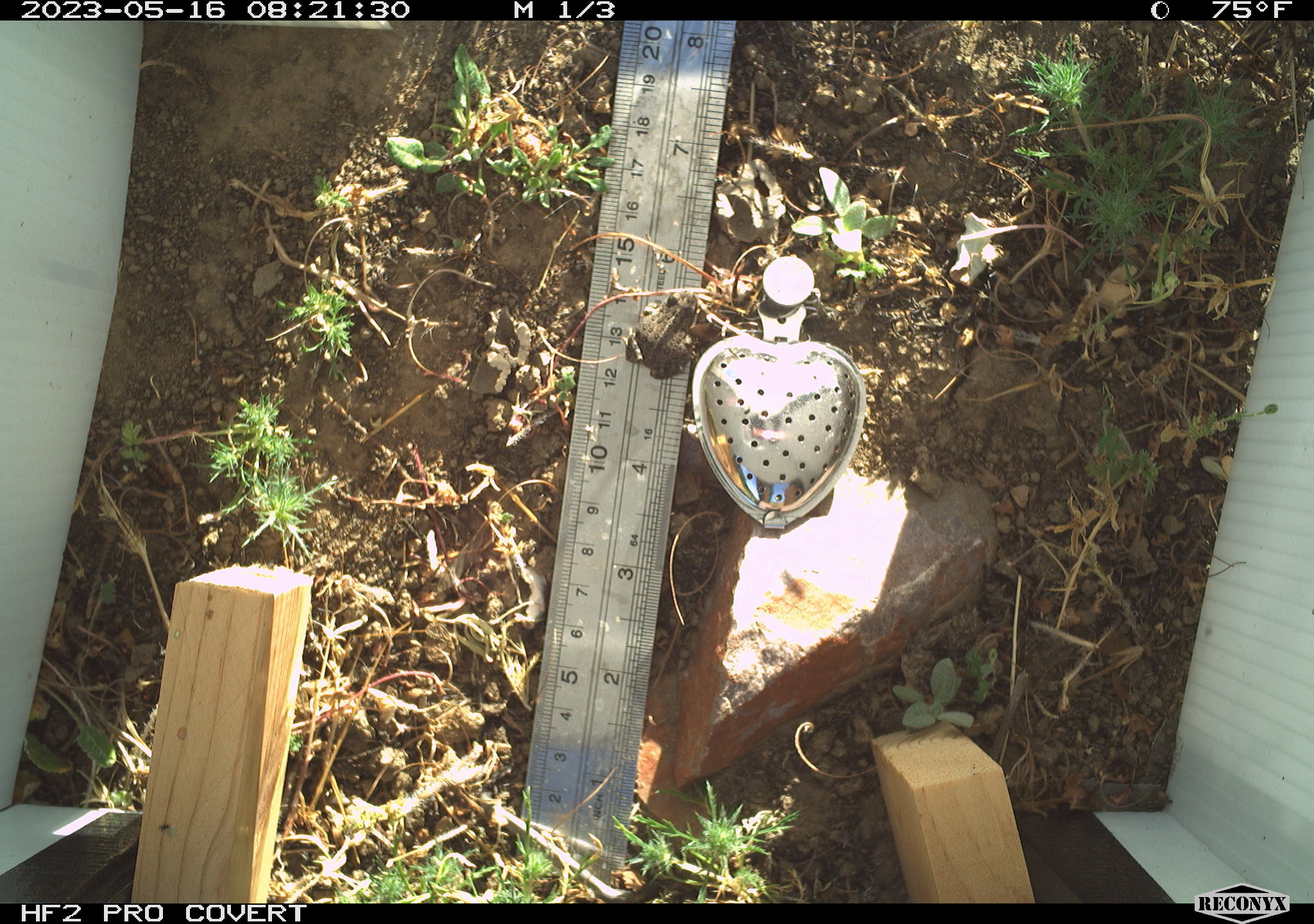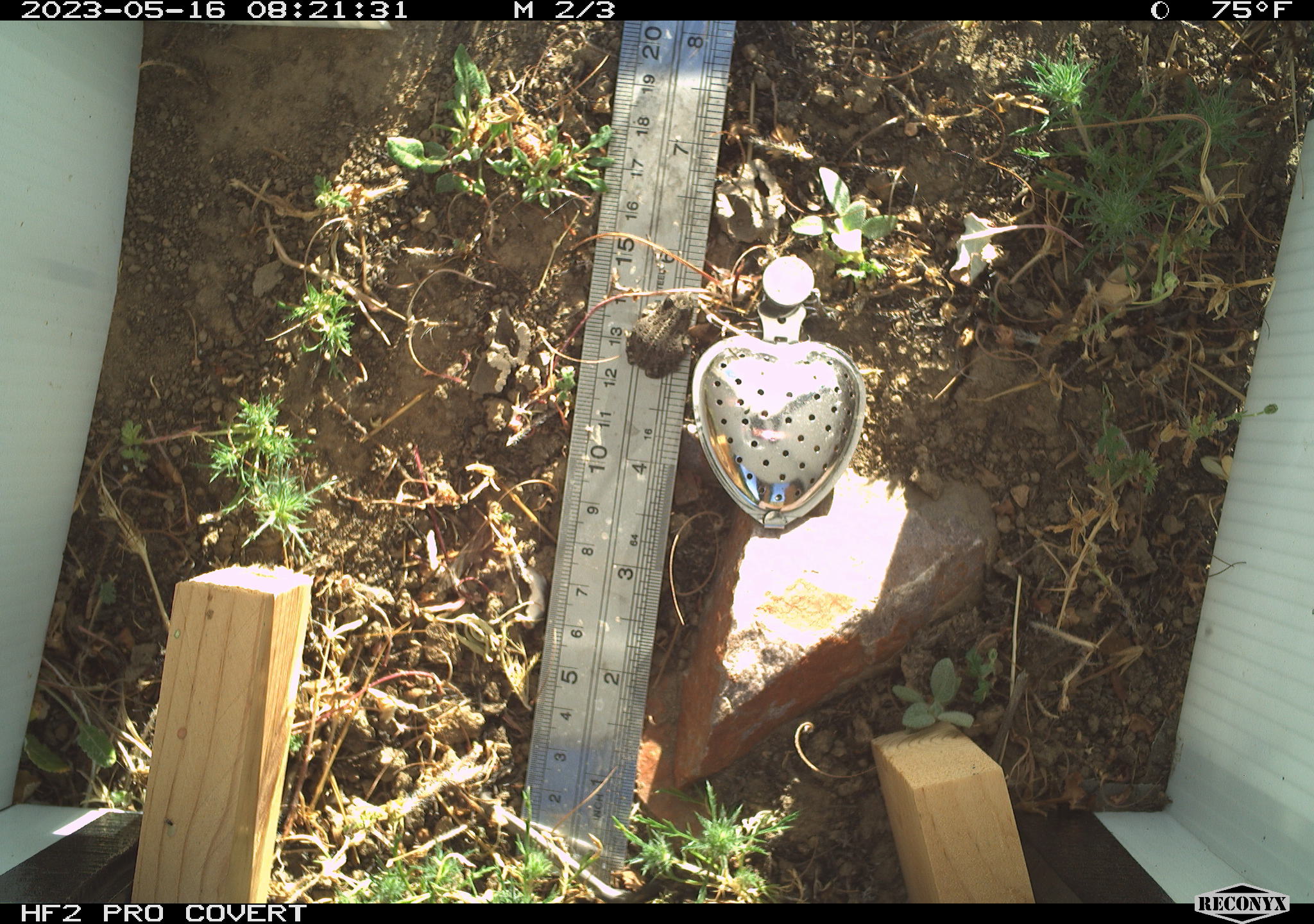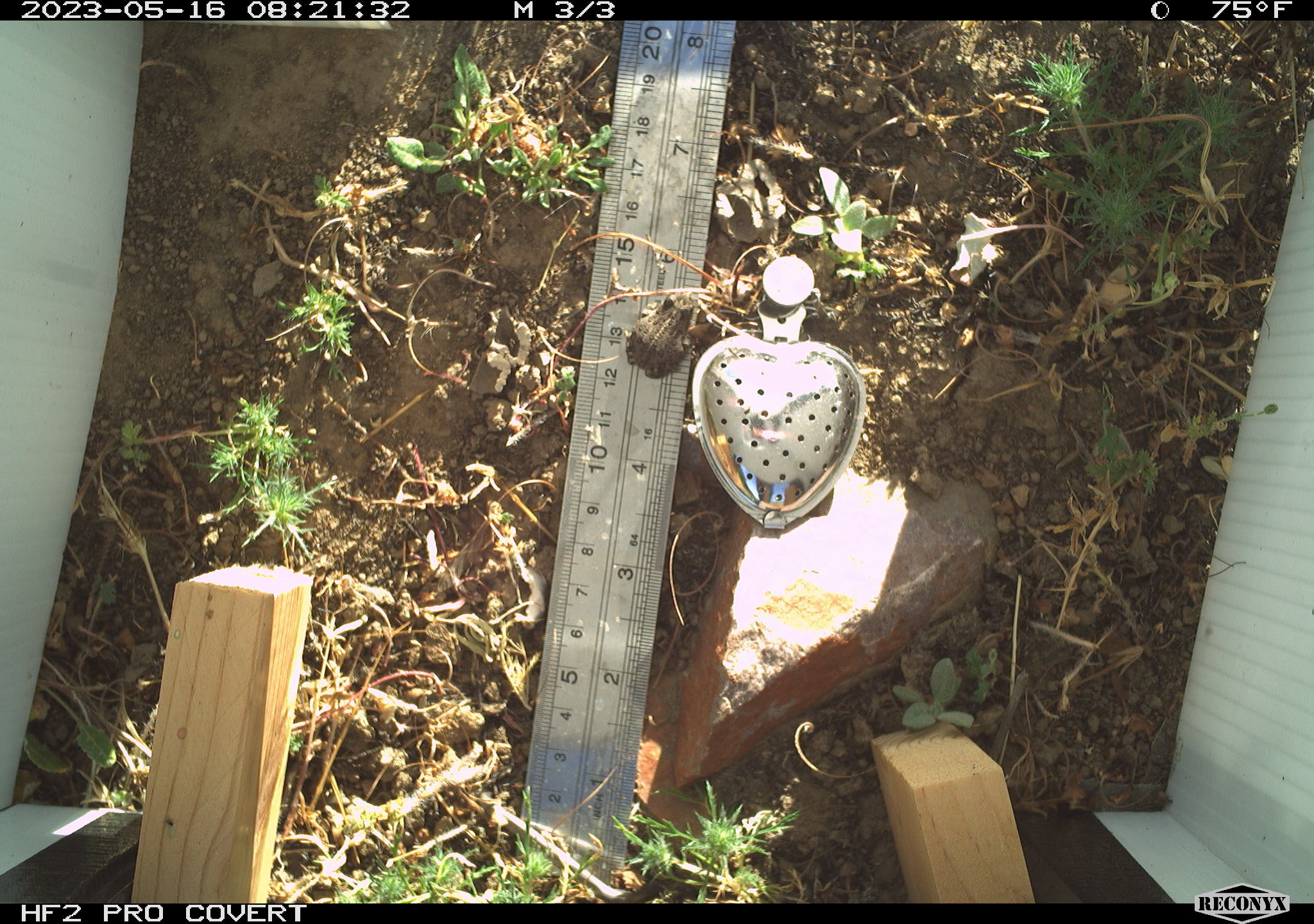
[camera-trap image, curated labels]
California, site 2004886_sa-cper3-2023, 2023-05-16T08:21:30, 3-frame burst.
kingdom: Animalia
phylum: Chordata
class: Amphibia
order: Anura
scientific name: Anura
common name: frogs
Frogs (Anura).